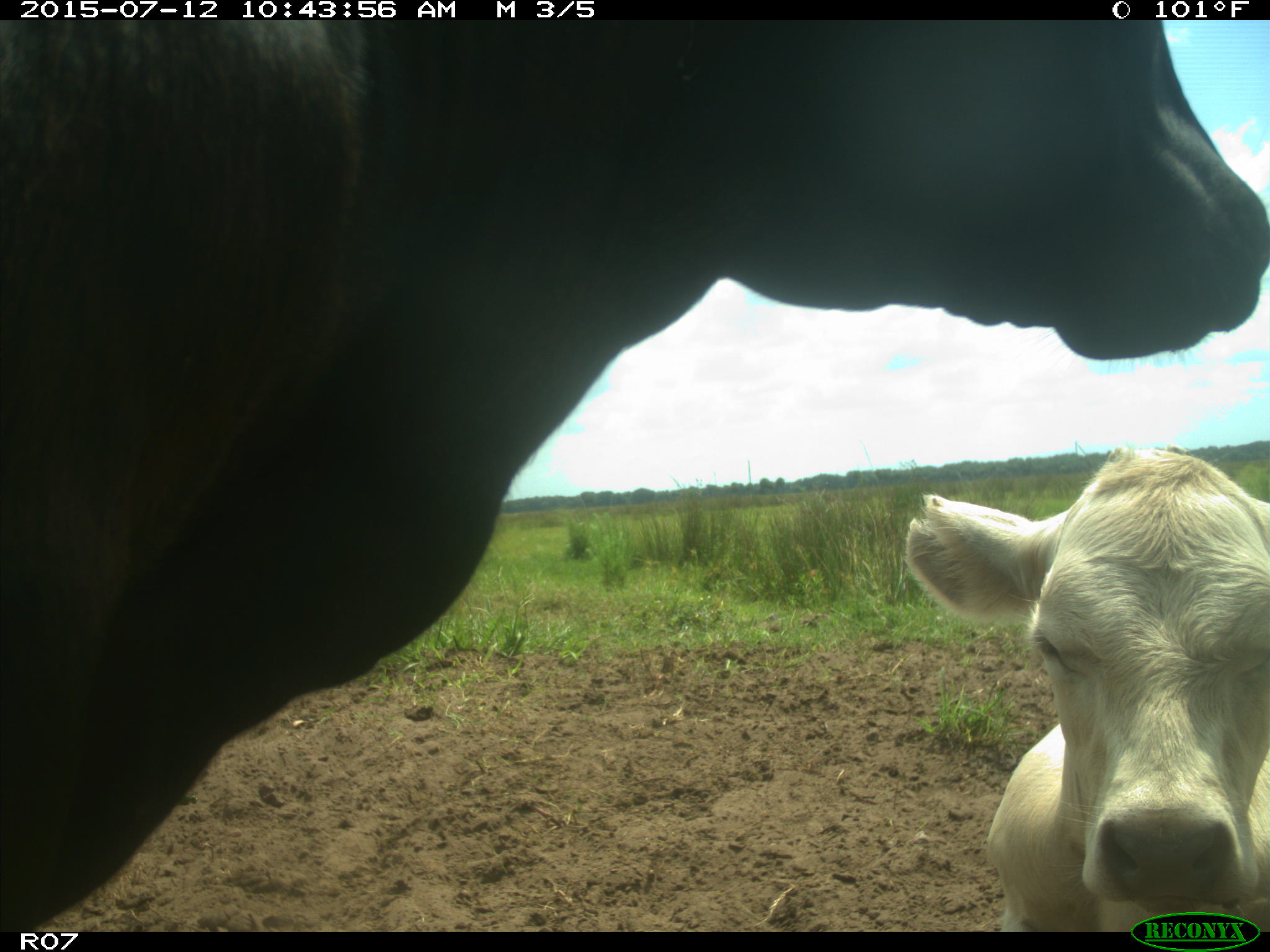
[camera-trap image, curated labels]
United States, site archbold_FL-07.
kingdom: Animalia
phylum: Chordata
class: Mammalia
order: Artiodactyla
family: Bovidae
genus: Bos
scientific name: Bos taurus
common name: domestic cow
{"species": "Bos taurus (domestic cow)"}